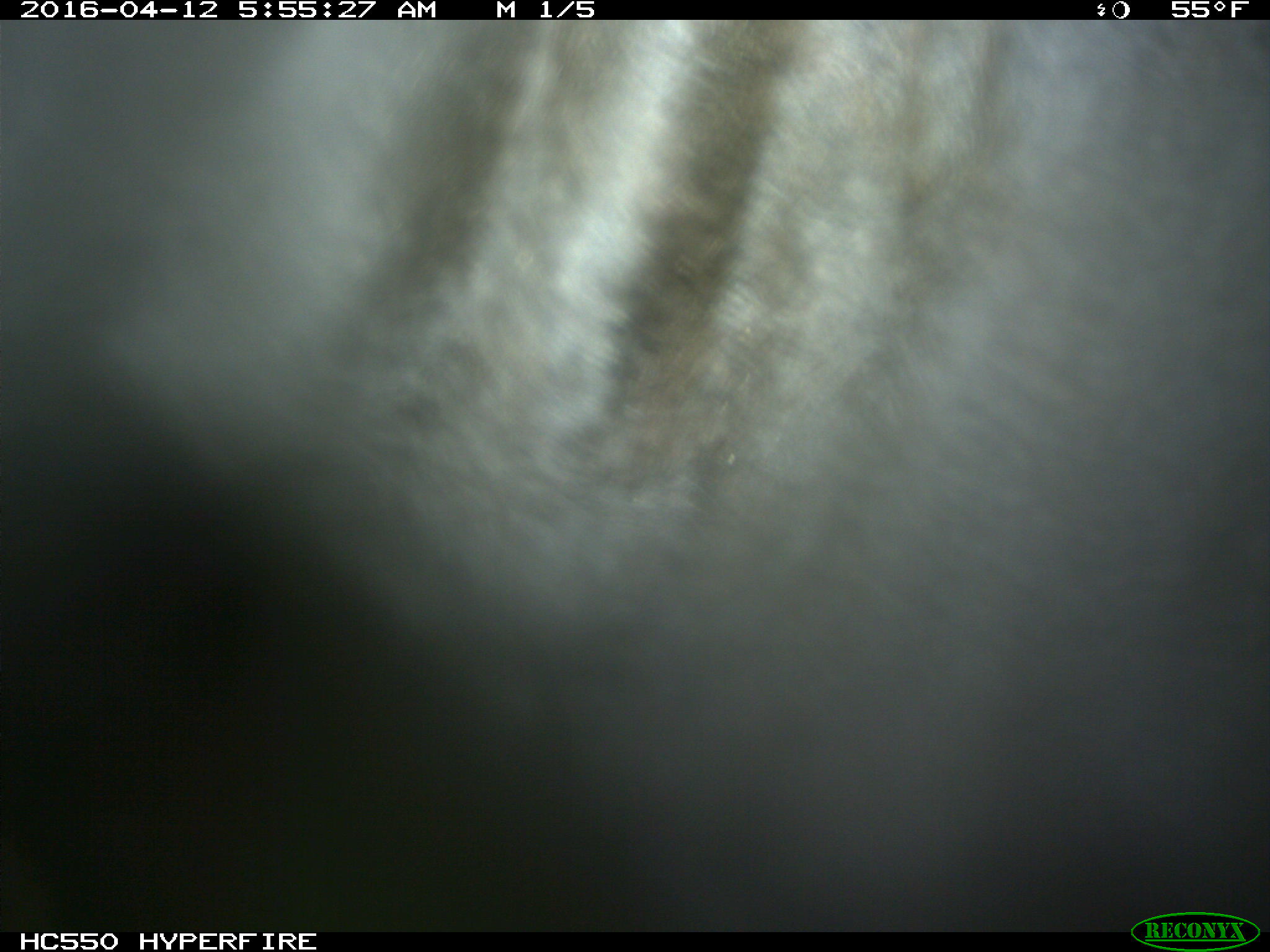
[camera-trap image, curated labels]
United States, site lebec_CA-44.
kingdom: Animalia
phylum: Chordata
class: Mammalia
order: Artiodactyla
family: Bovidae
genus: Bos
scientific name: Bos taurus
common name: domestic cow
Bos taurus (domestic cow).